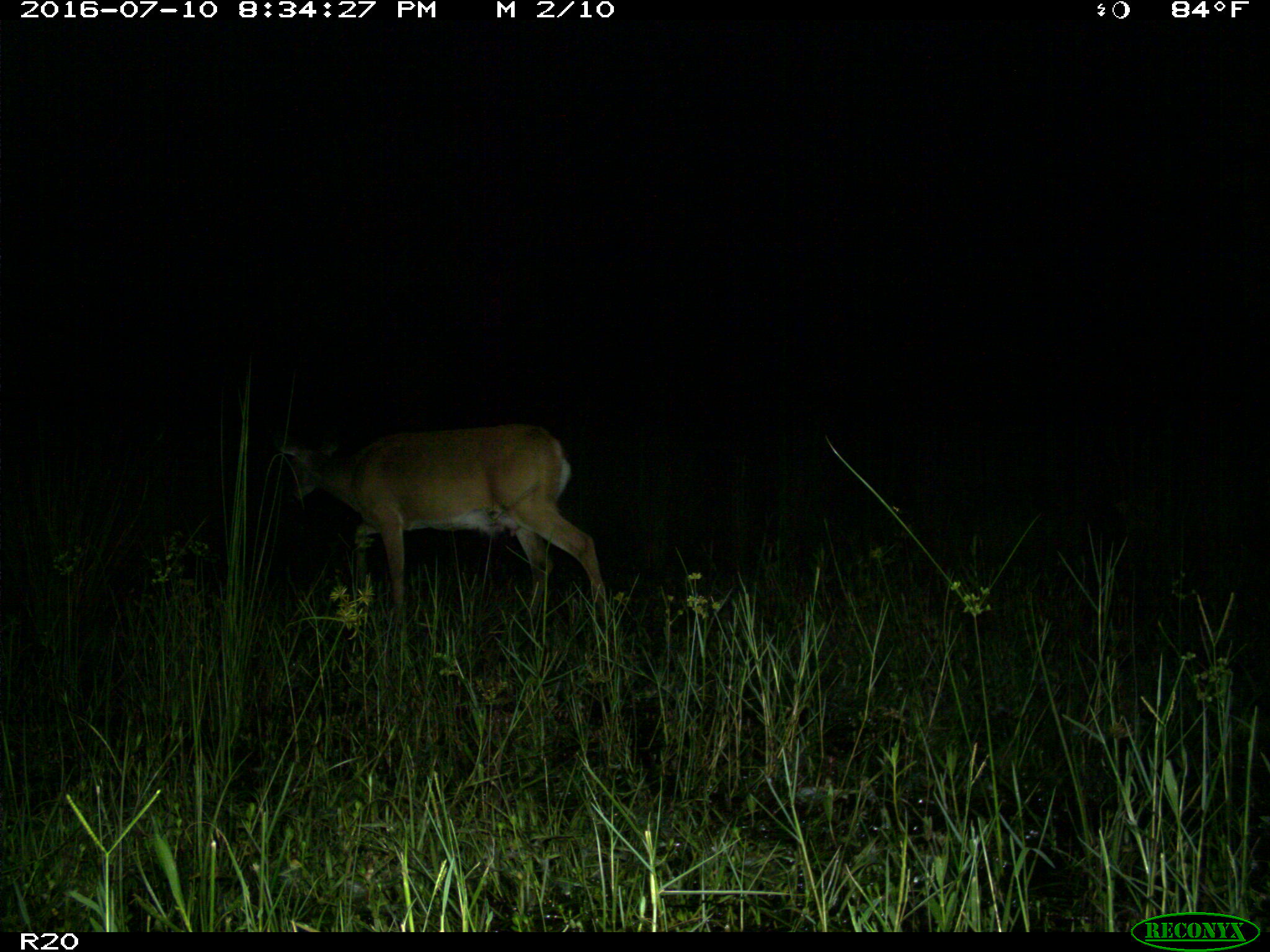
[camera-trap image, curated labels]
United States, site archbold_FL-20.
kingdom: Animalia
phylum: Chordata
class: Mammalia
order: Artiodactyla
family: Cervidae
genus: Odocoileus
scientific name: Odocoileus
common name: deer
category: unidentified deer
Unidentified deer (deer) (Odocoileus).